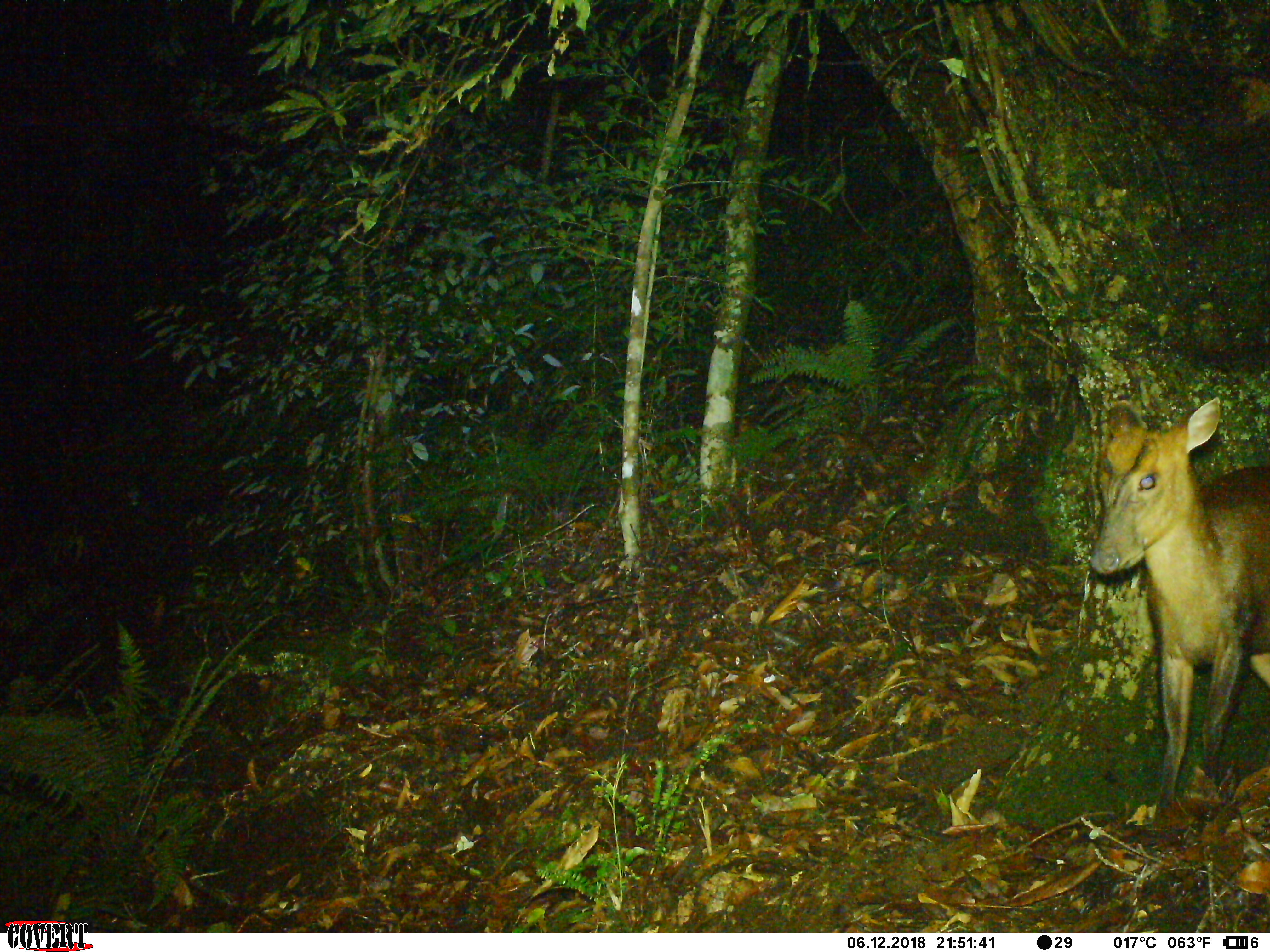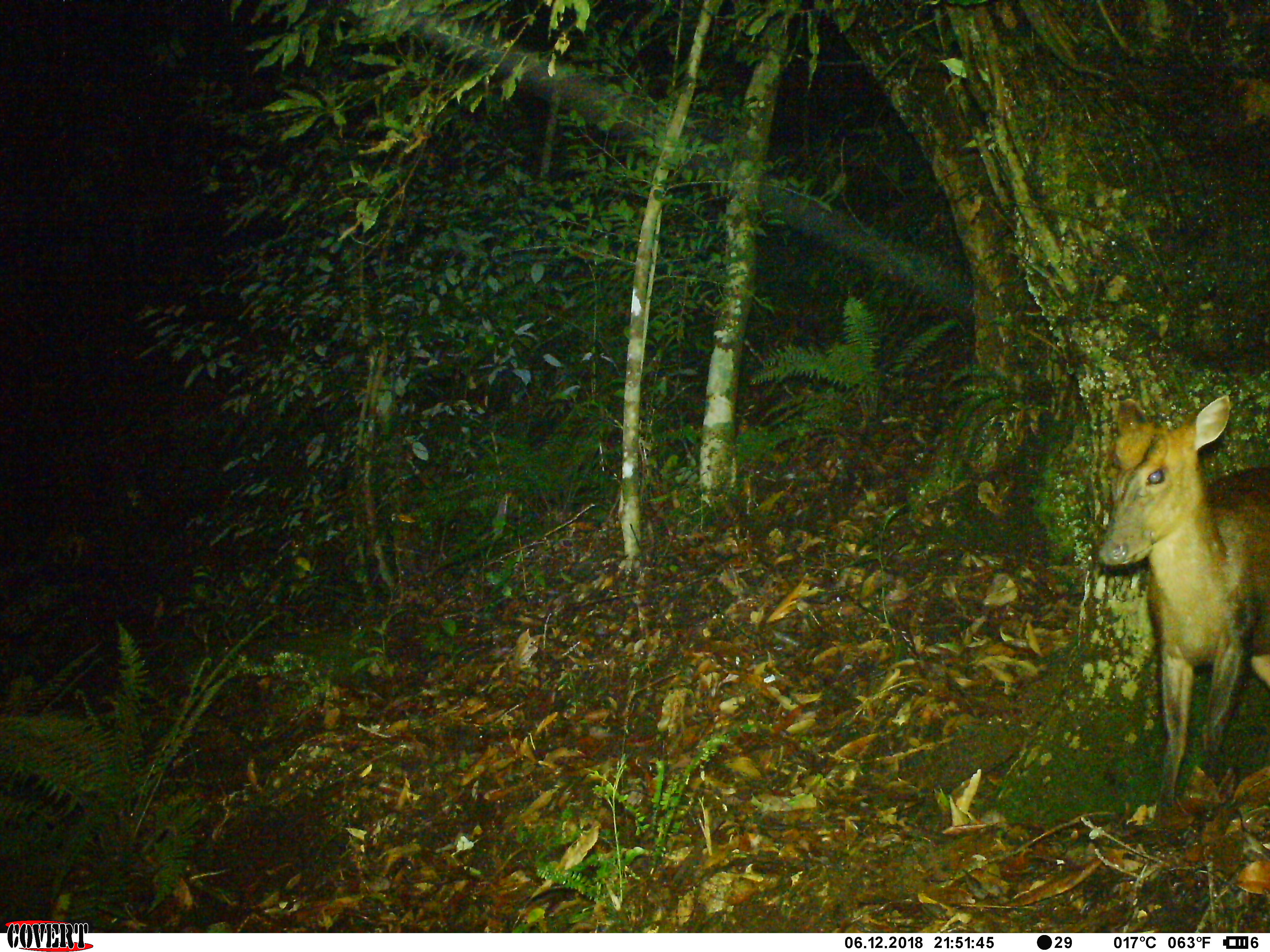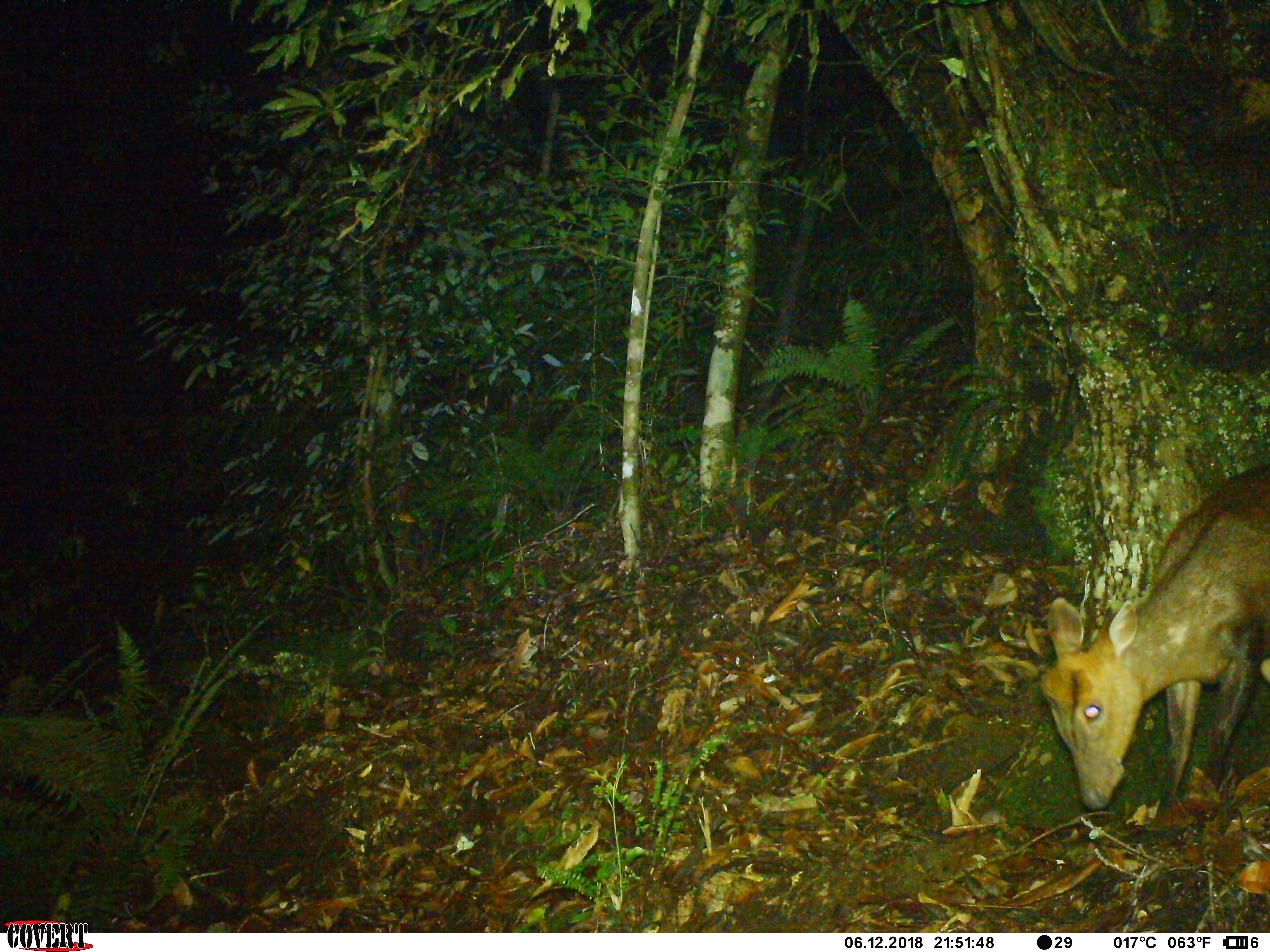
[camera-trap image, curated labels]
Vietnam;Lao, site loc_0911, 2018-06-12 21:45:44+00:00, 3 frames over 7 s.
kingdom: Animalia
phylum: Chordata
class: Mammalia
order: Artiodactyla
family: Cervidae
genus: Muntiacus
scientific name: Muntiacus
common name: muntjacs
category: unidentified muntjac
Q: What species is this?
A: Unidentified muntjac (muntjacs) (Muntiacus).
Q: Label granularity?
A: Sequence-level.